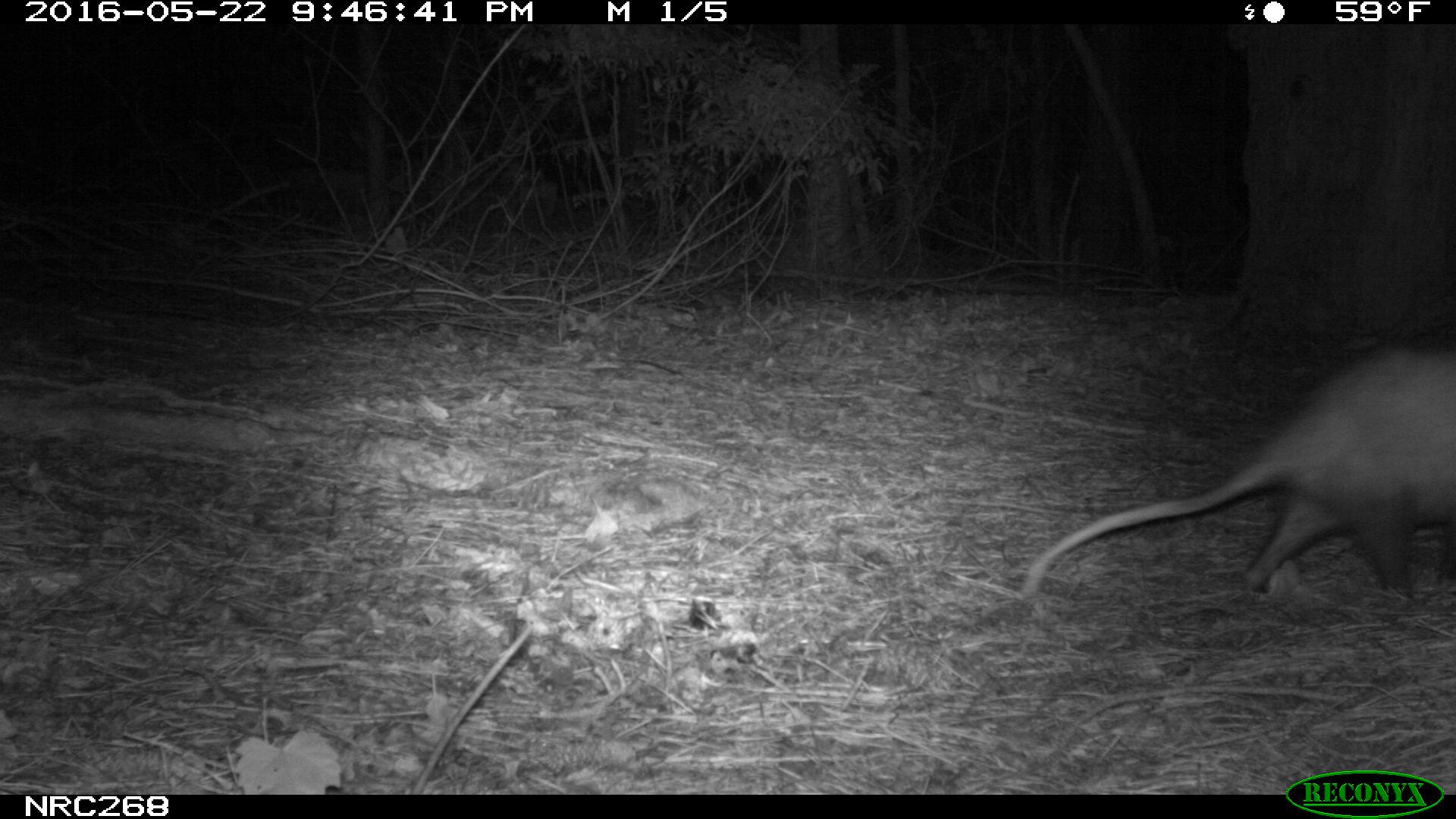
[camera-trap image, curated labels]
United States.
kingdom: Animalia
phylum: Chordata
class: Mammalia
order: Didelphimorphia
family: Didelphidae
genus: Didelphis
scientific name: Didelphis virginiana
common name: virginia opossum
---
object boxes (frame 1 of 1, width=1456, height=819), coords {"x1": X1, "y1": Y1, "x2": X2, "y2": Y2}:
Virginia Opossum: {"x1": 1001, "y1": 334, "x2": 1456, "y2": 610}